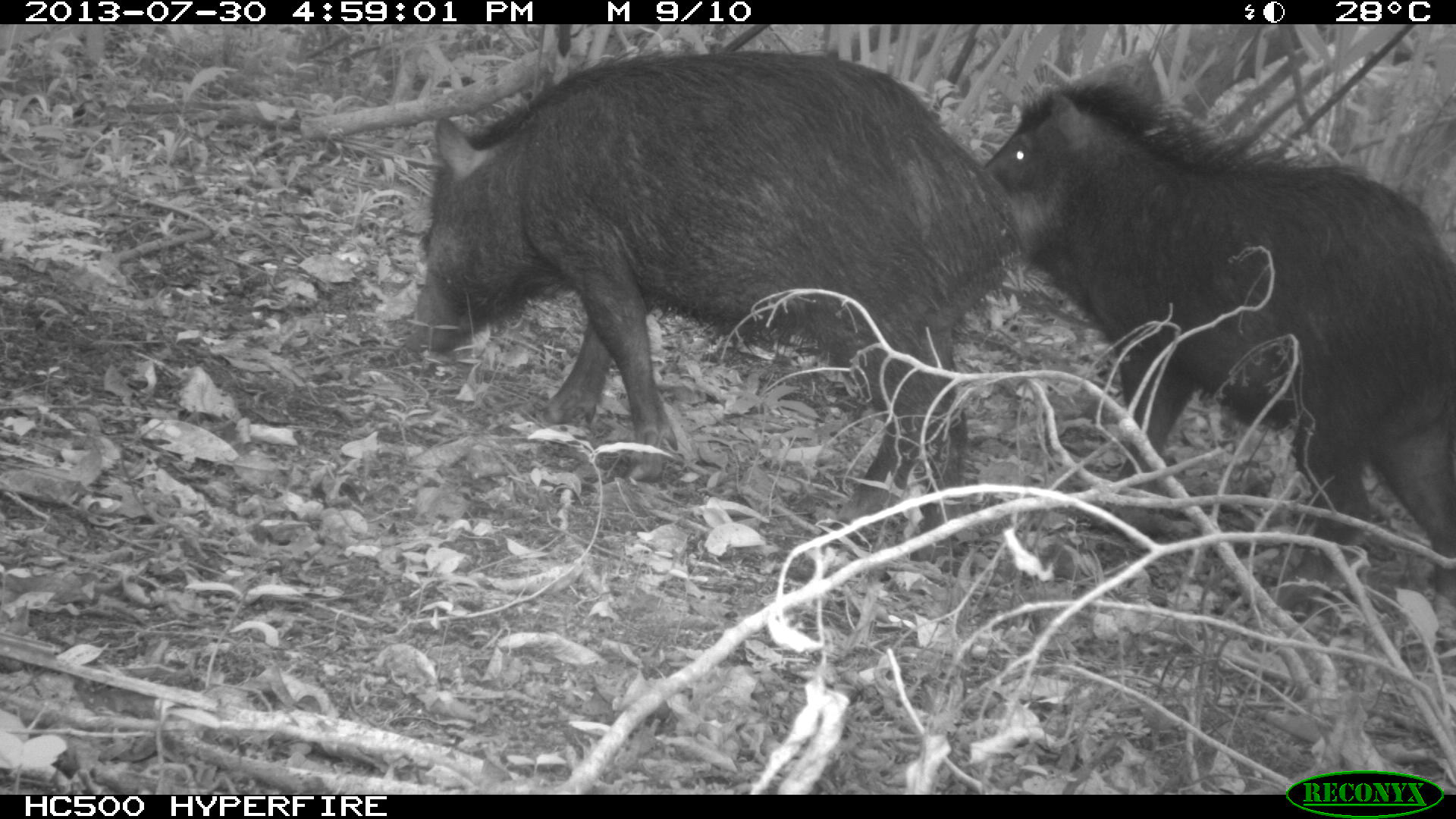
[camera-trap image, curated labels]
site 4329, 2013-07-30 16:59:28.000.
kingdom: Animalia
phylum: Chordata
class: Mammalia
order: Artiodactyla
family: Tayassuidae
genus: Tayassu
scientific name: Tayassu pecari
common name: white-lipped peccary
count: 2